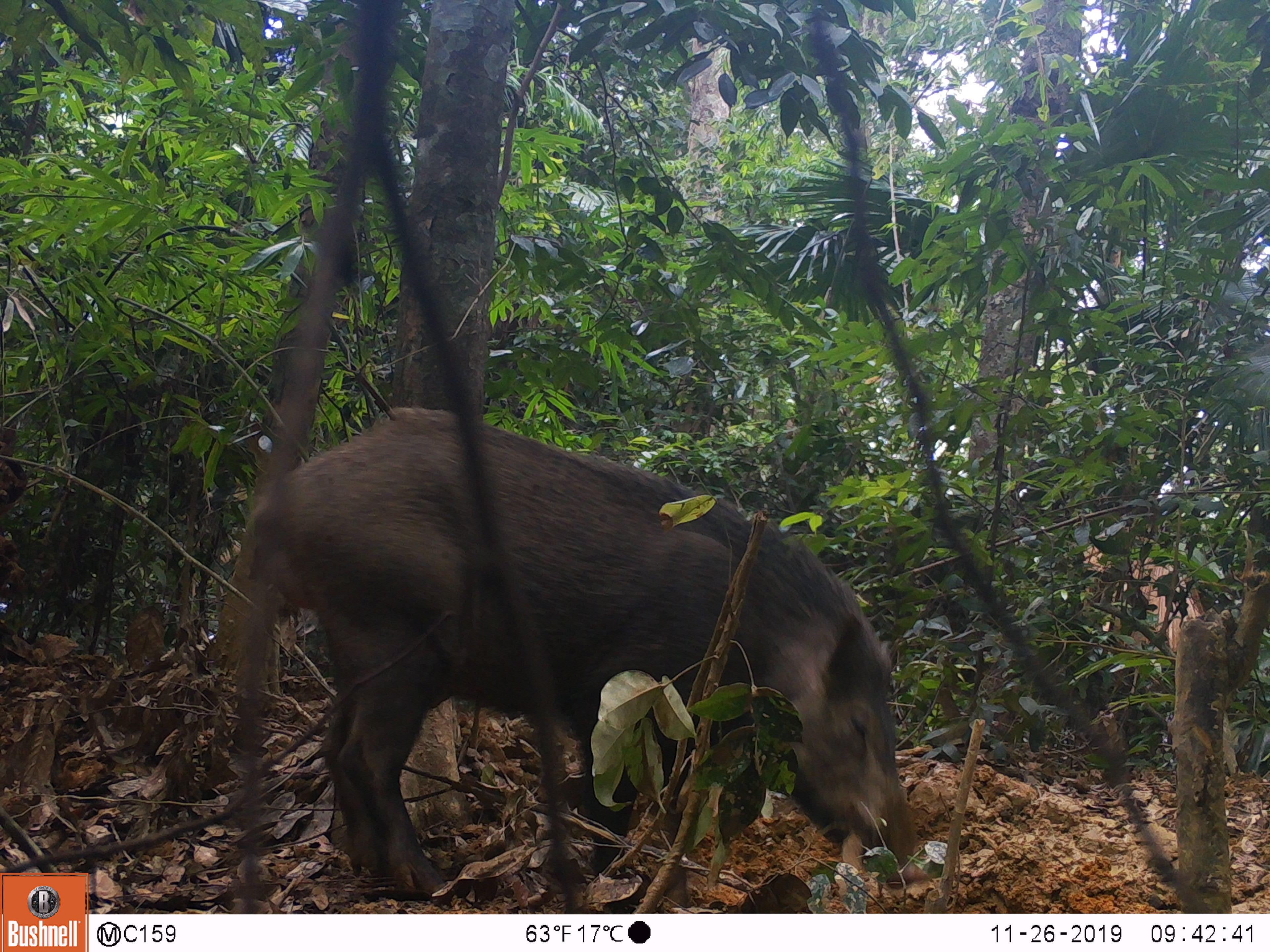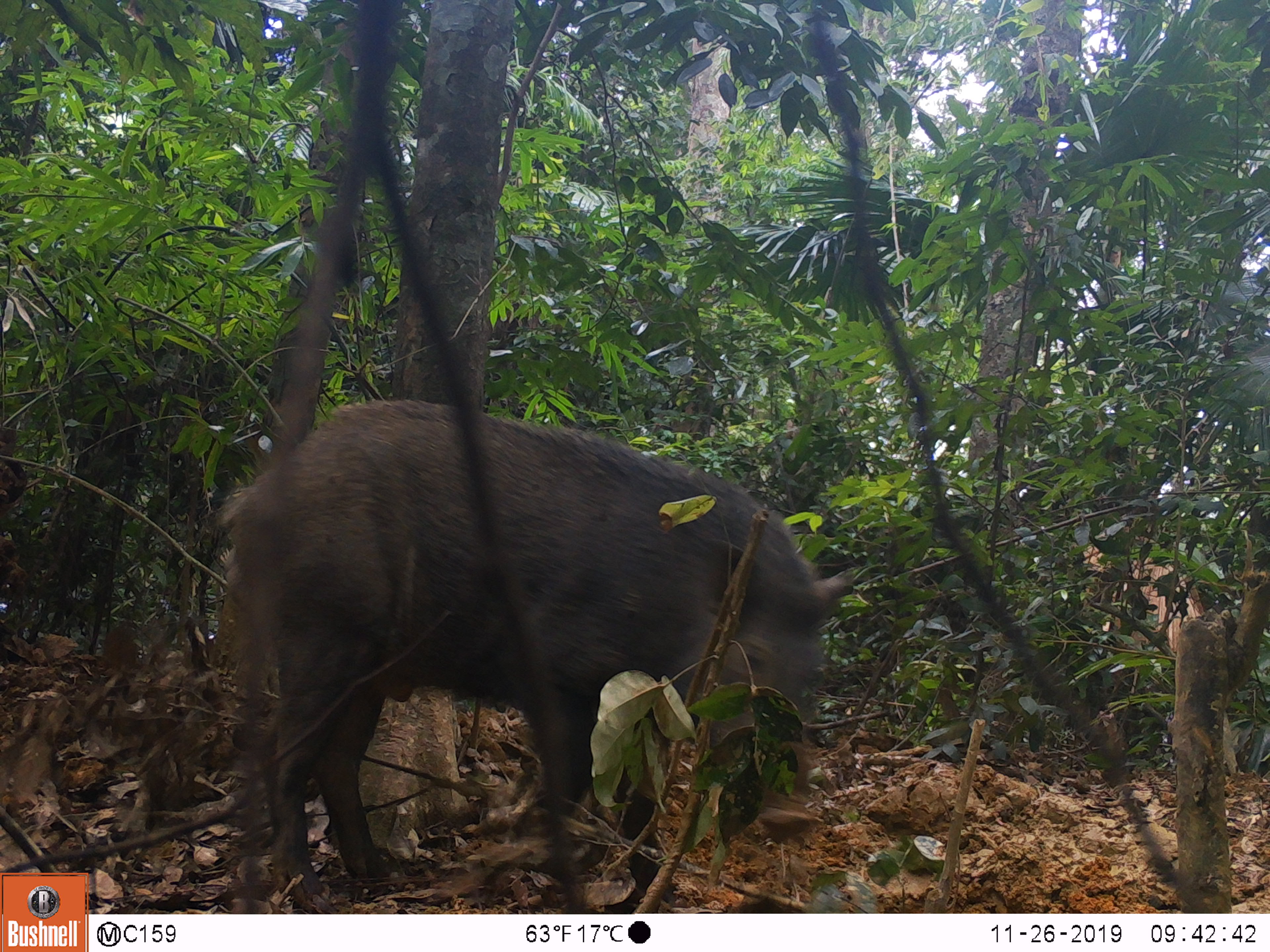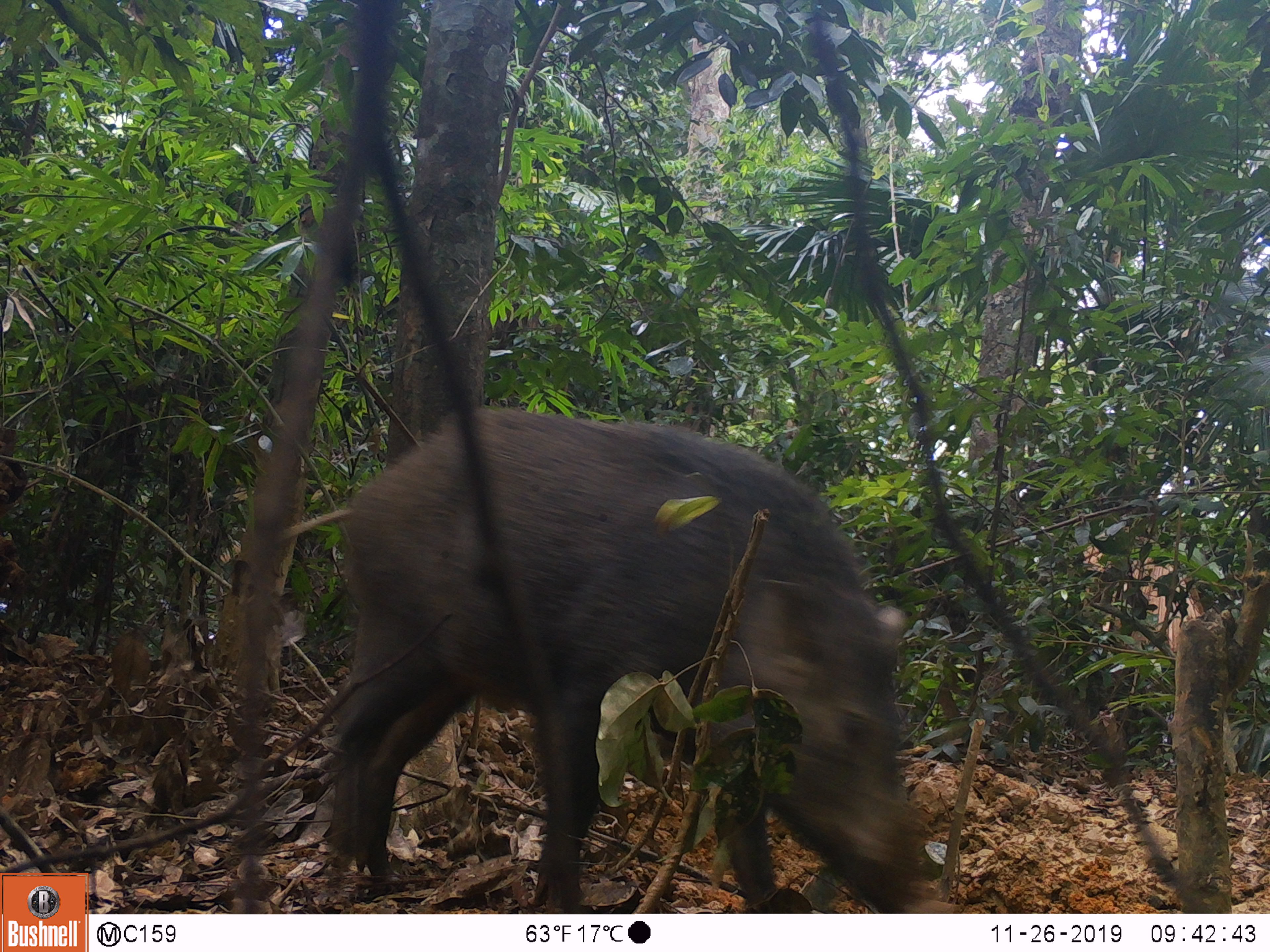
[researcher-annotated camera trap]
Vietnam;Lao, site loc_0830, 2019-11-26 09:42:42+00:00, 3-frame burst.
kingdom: Animalia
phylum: Chordata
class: Mammalia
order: Artiodactyla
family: Suidae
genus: Sus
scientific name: Sus scrofa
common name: eurasian wild pig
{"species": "eurasian wild pig (Sus scrofa)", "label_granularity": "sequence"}